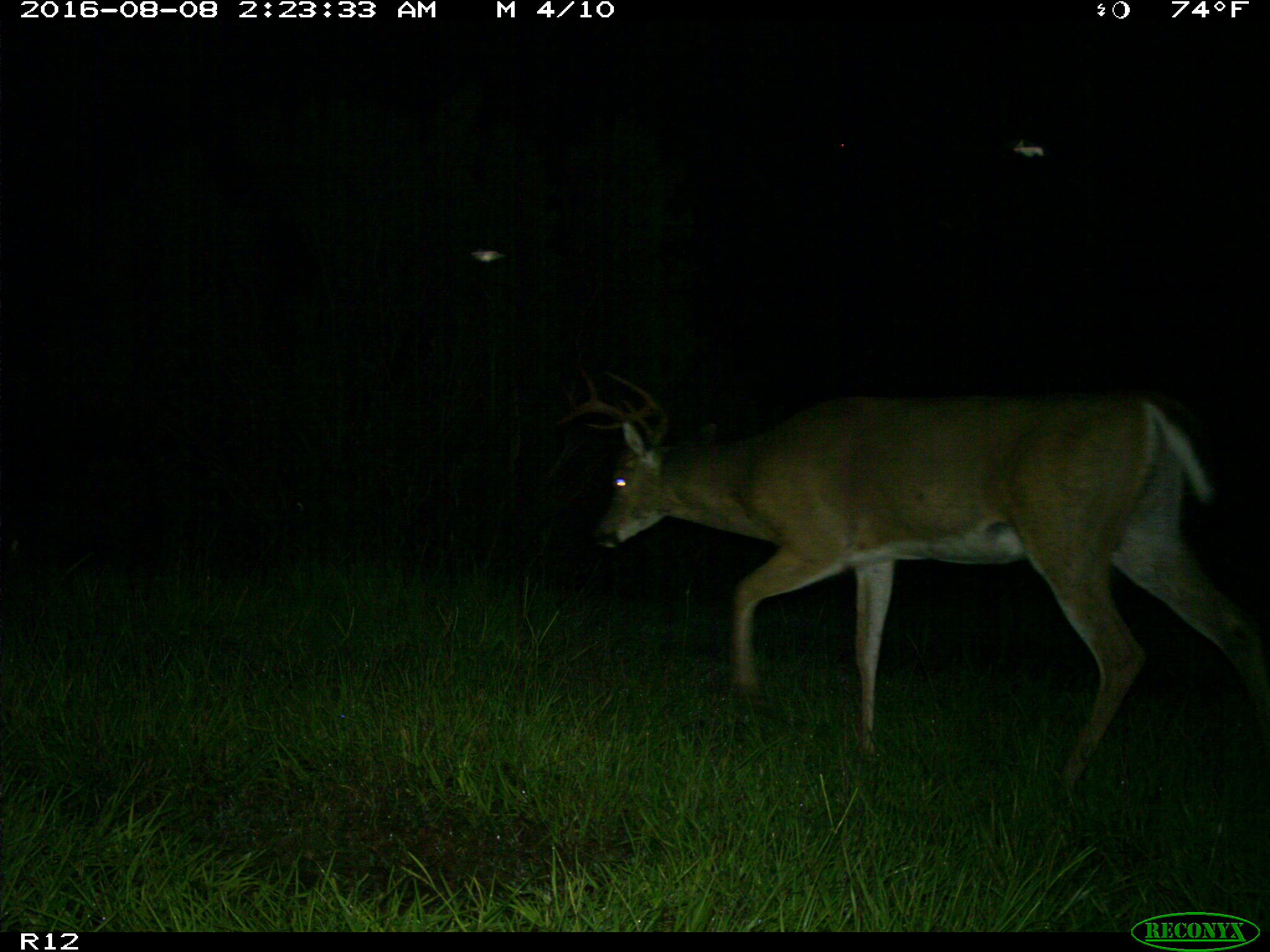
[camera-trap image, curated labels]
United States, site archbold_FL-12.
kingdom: Animalia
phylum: Chordata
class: Mammalia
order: Artiodactyla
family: Cervidae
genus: Odocoileus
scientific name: Odocoileus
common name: deer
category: unidentified deer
Unidentified deer (deer) (Odocoileus).